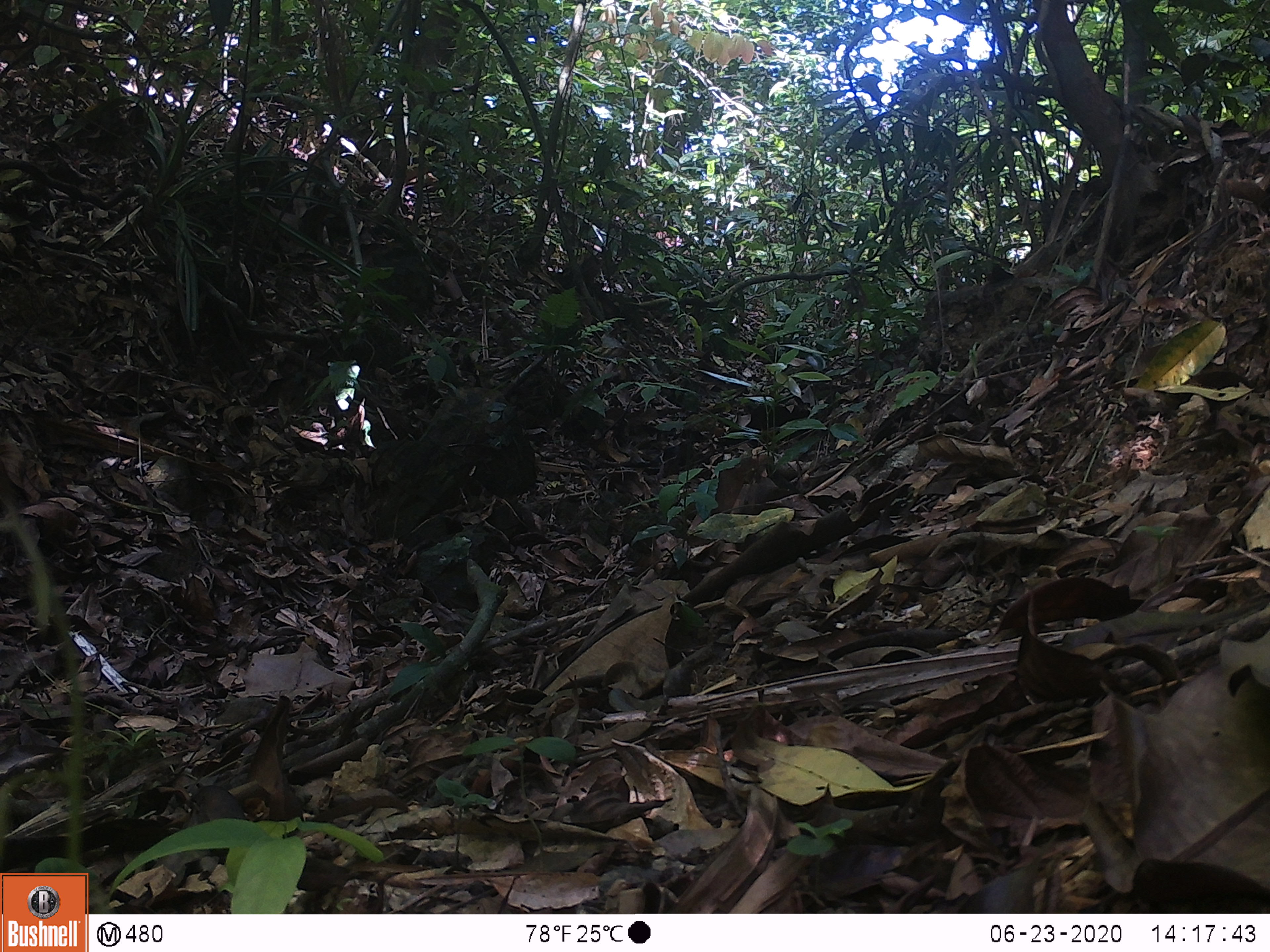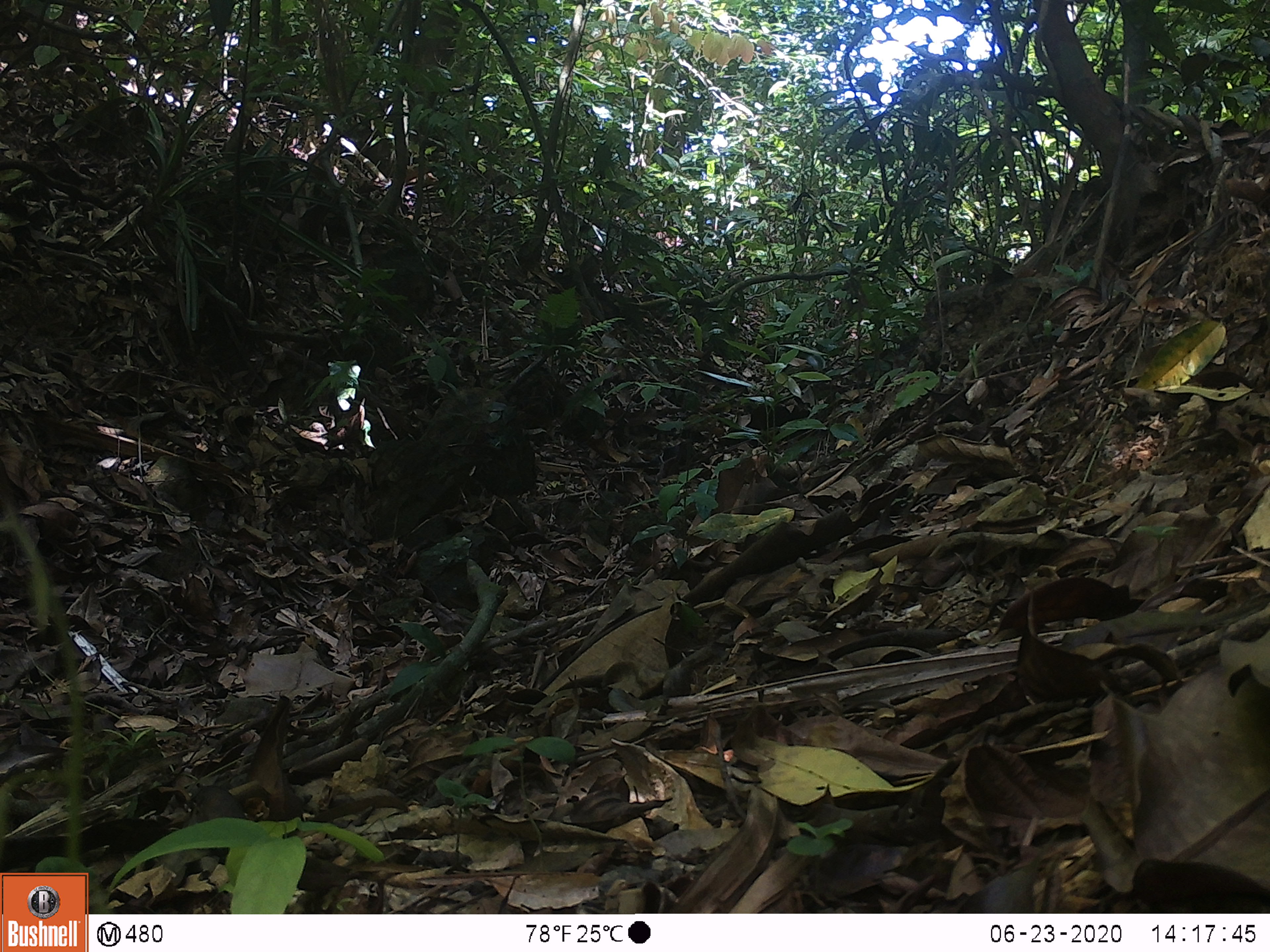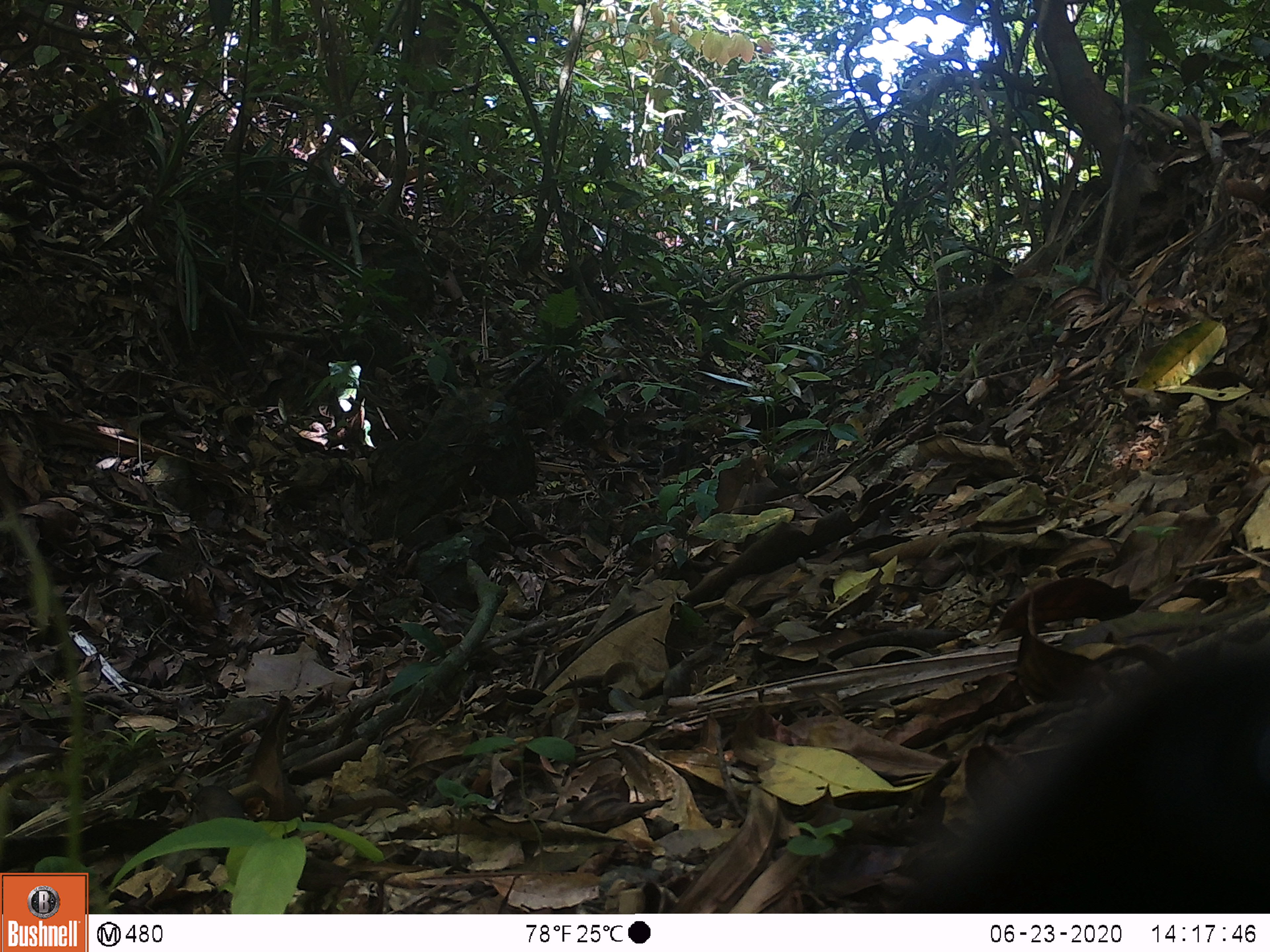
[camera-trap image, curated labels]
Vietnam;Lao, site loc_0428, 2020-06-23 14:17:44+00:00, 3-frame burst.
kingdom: Animalia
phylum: Chordata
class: Mammalia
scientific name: Mammalia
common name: mammal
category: unidentified small mammal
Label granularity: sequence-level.